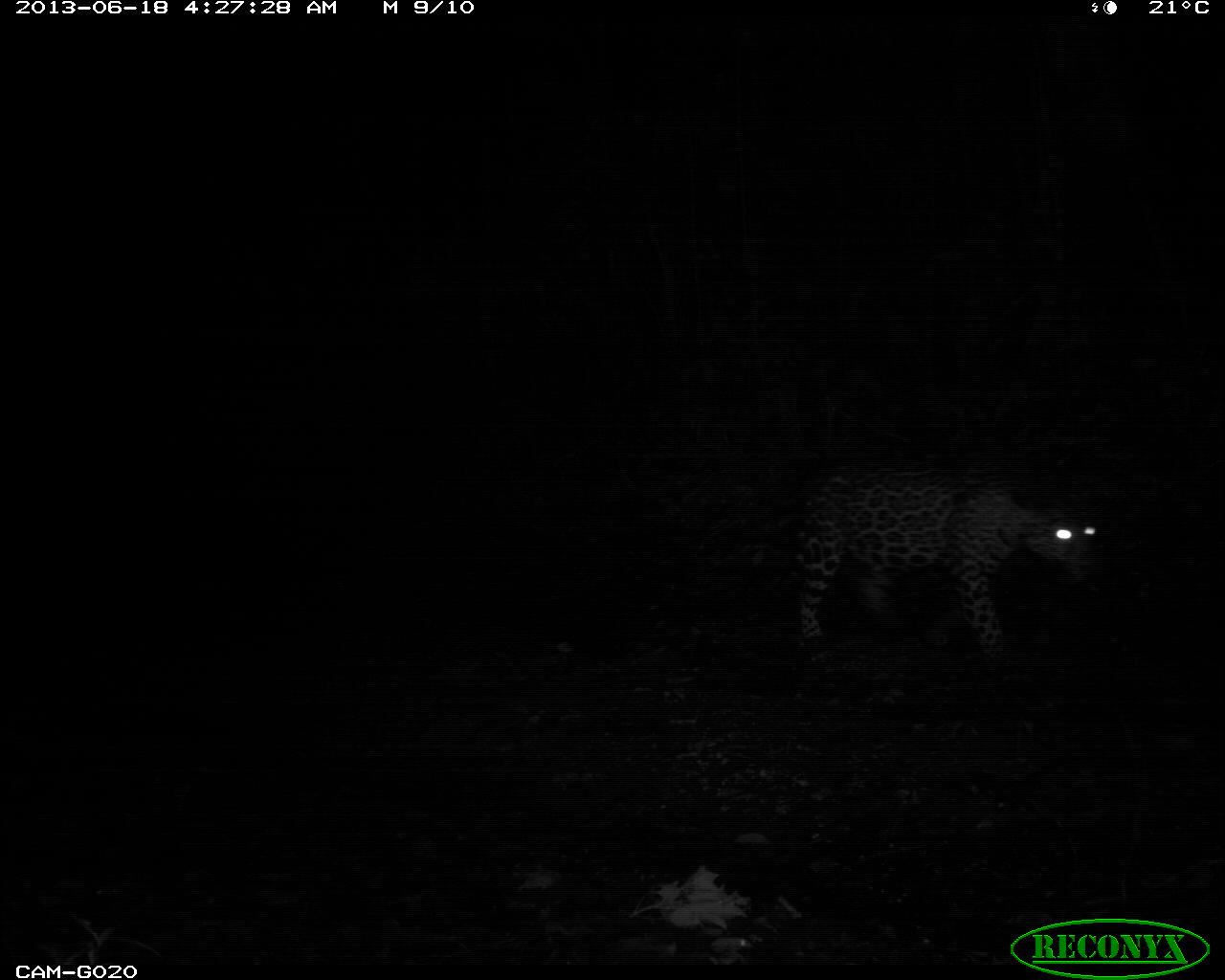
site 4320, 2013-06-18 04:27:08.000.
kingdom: Animalia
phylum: Chordata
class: Mammalia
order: Carnivora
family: Felidae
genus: Panthera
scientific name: Panthera onca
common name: jaguar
Panthera onca (jaguar), count 1, sex female.